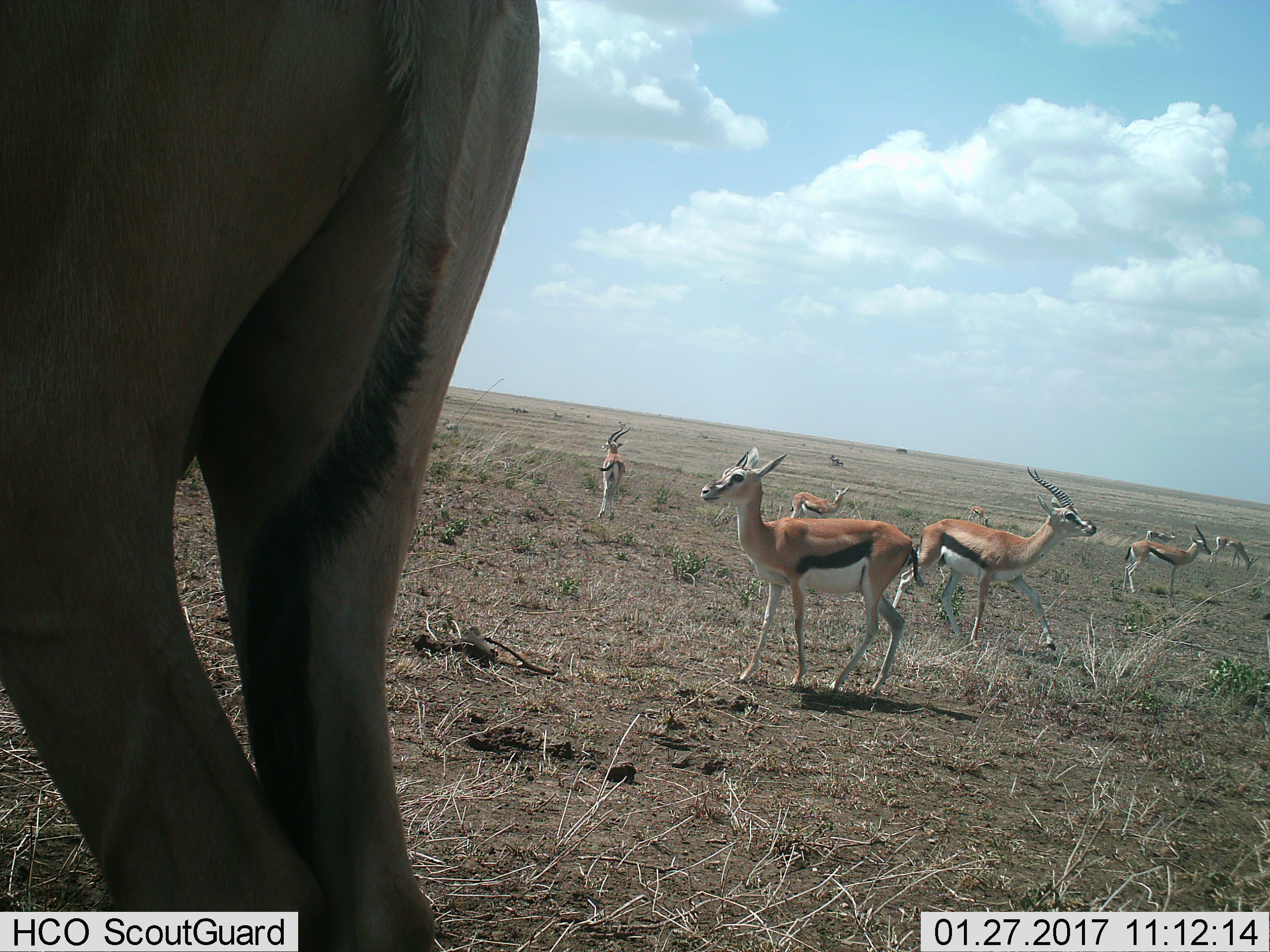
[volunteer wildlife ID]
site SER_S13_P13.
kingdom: Animalia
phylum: Chordata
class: Mammalia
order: Artiodactyla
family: Bovidae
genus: Eudorcas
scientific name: Eudorcas thomsonii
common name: thomson's gazelle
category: gazellethomsons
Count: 8.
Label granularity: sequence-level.